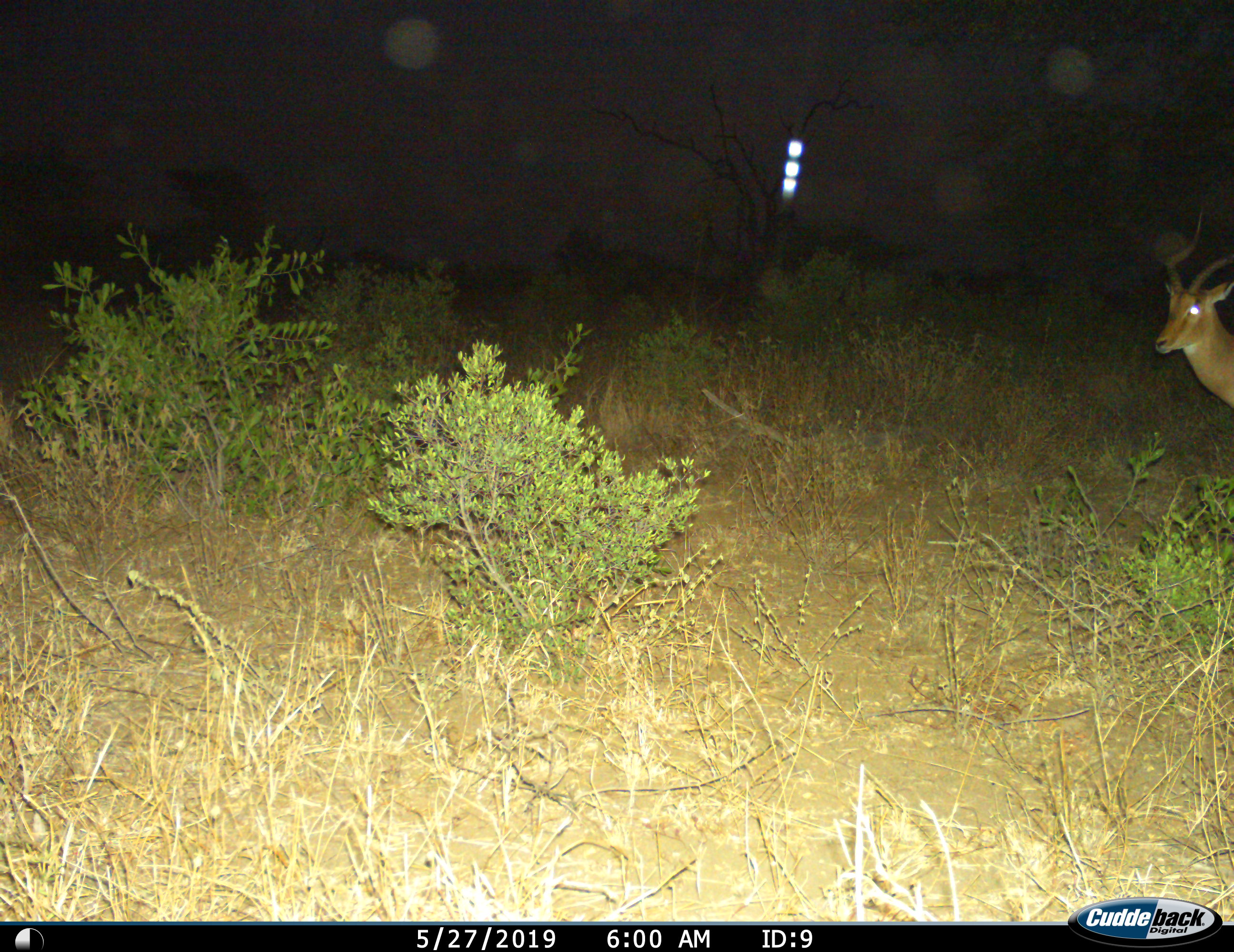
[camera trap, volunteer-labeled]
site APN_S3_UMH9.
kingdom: Animalia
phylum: Chordata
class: Mammalia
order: Artiodactyla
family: Bovidae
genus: Aepyceros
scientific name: Aepyceros melampus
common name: impala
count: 1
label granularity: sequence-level